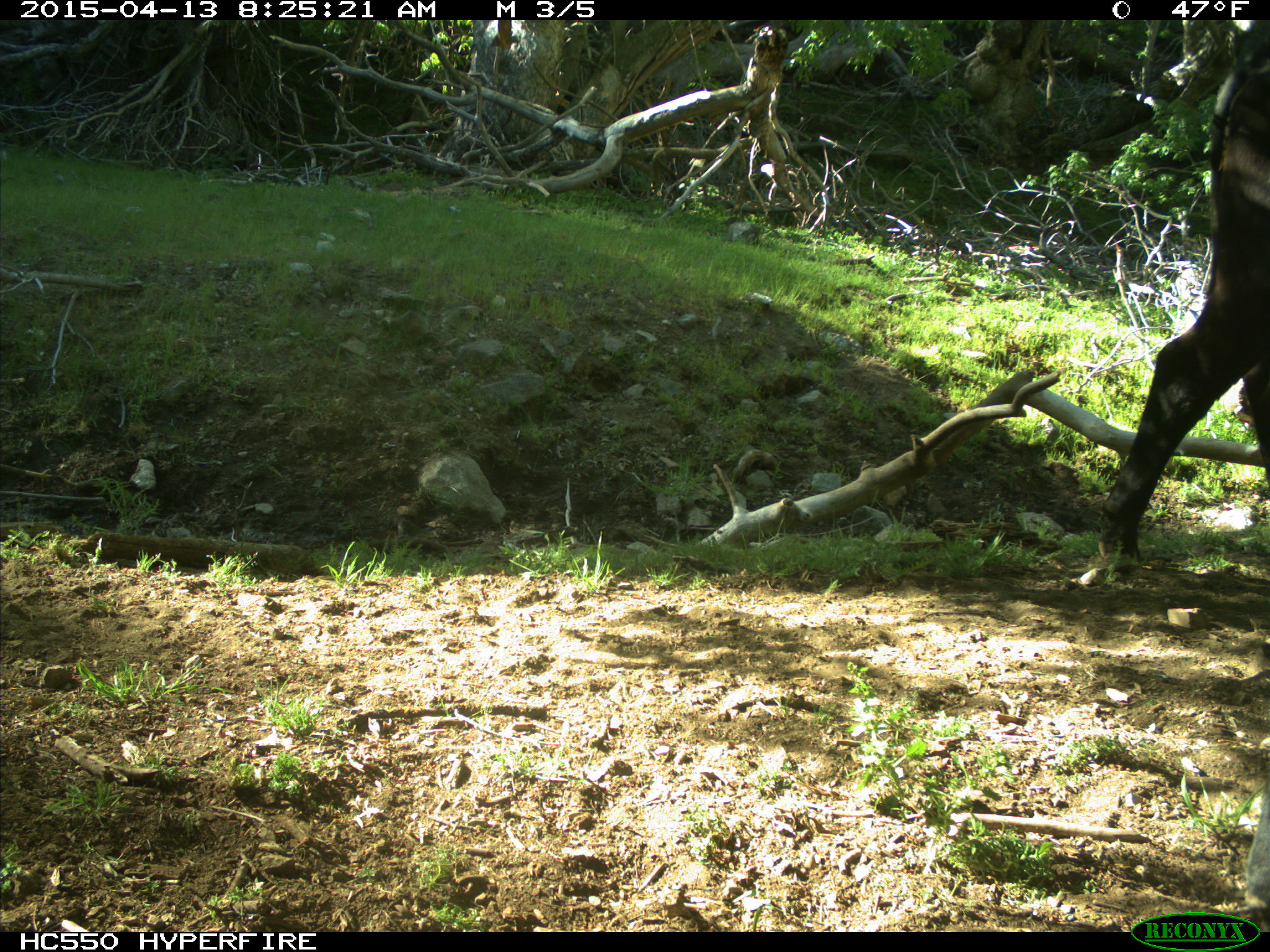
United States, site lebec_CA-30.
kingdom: Animalia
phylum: Chordata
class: Mammalia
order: Artiodactyla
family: Bovidae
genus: Bos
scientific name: Bos taurus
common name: domestic cow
Bos taurus (domestic cow).